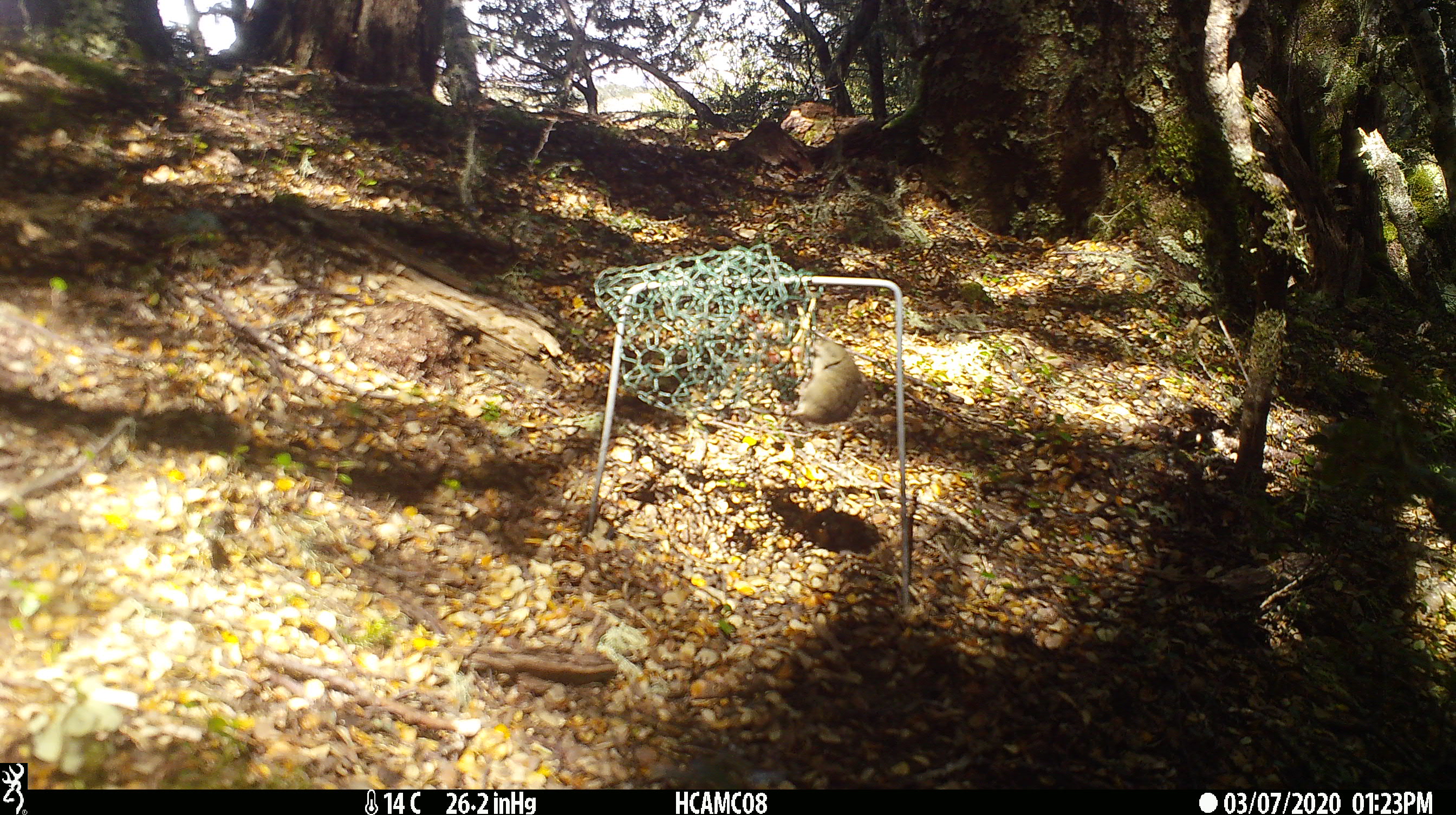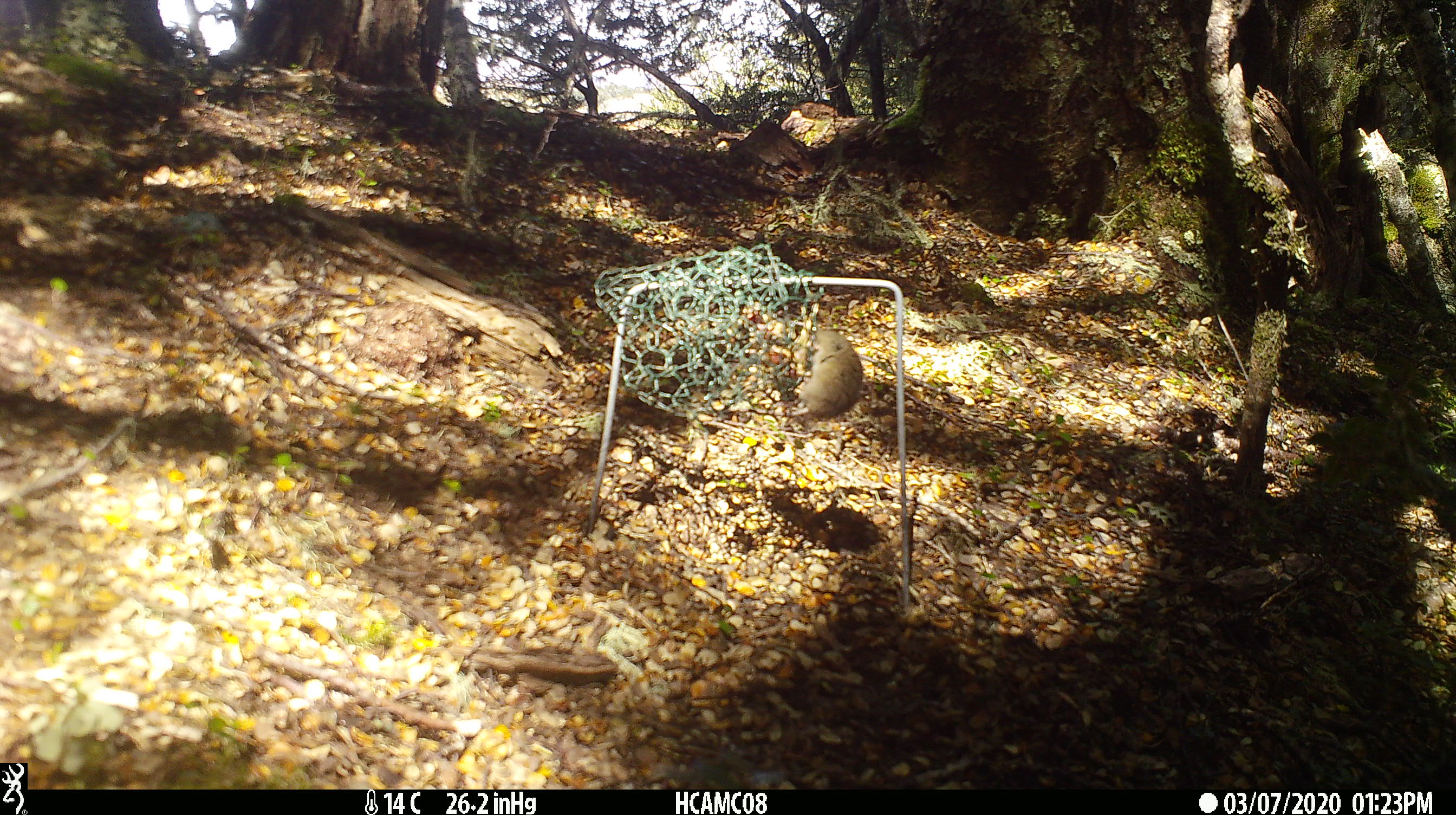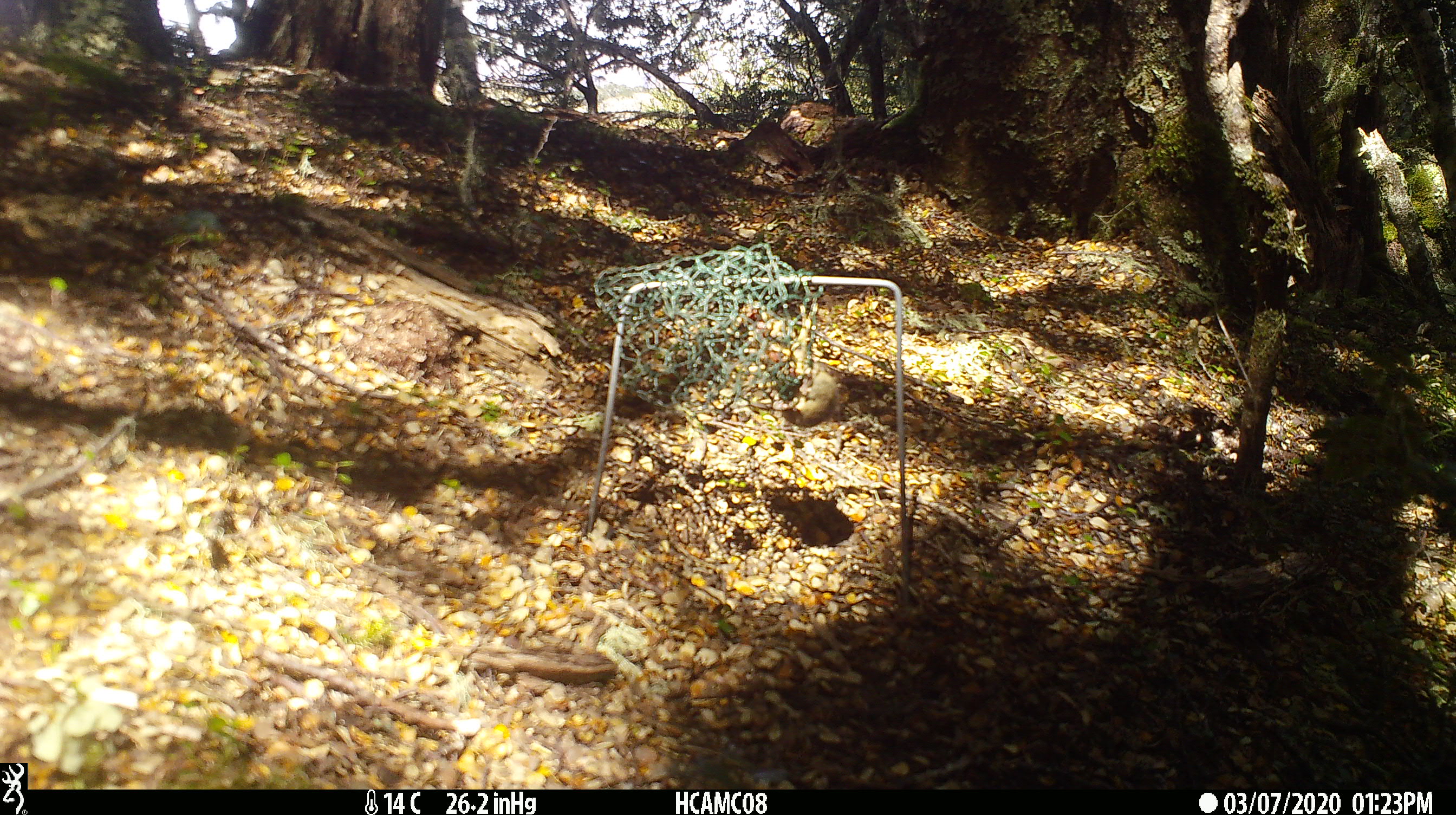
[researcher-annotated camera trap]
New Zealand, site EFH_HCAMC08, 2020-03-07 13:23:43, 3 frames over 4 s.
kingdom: Animalia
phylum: Chordata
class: Mammalia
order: Rodentia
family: Muridae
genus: Mus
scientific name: Mus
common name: mouse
Mouse (Mus).